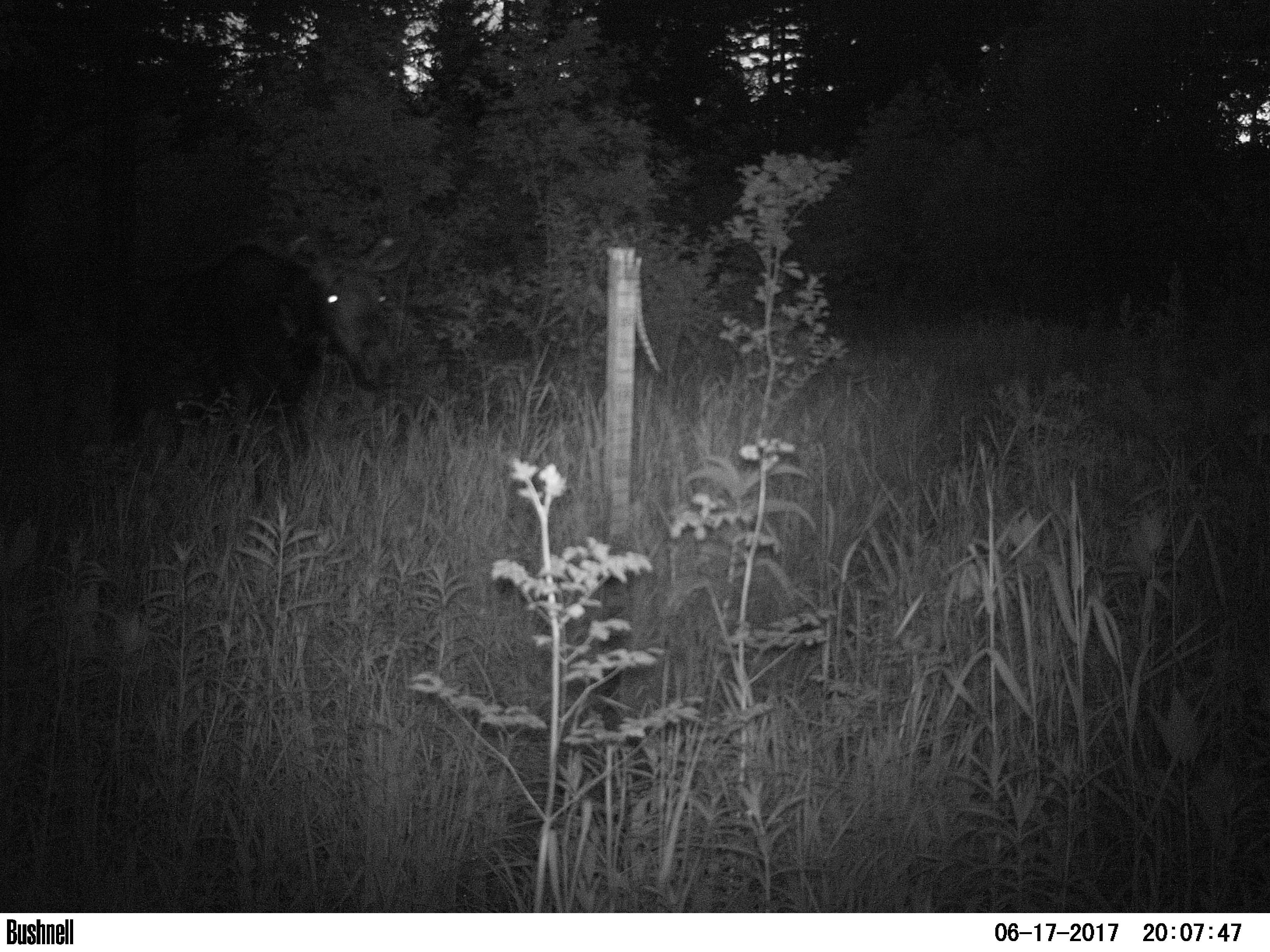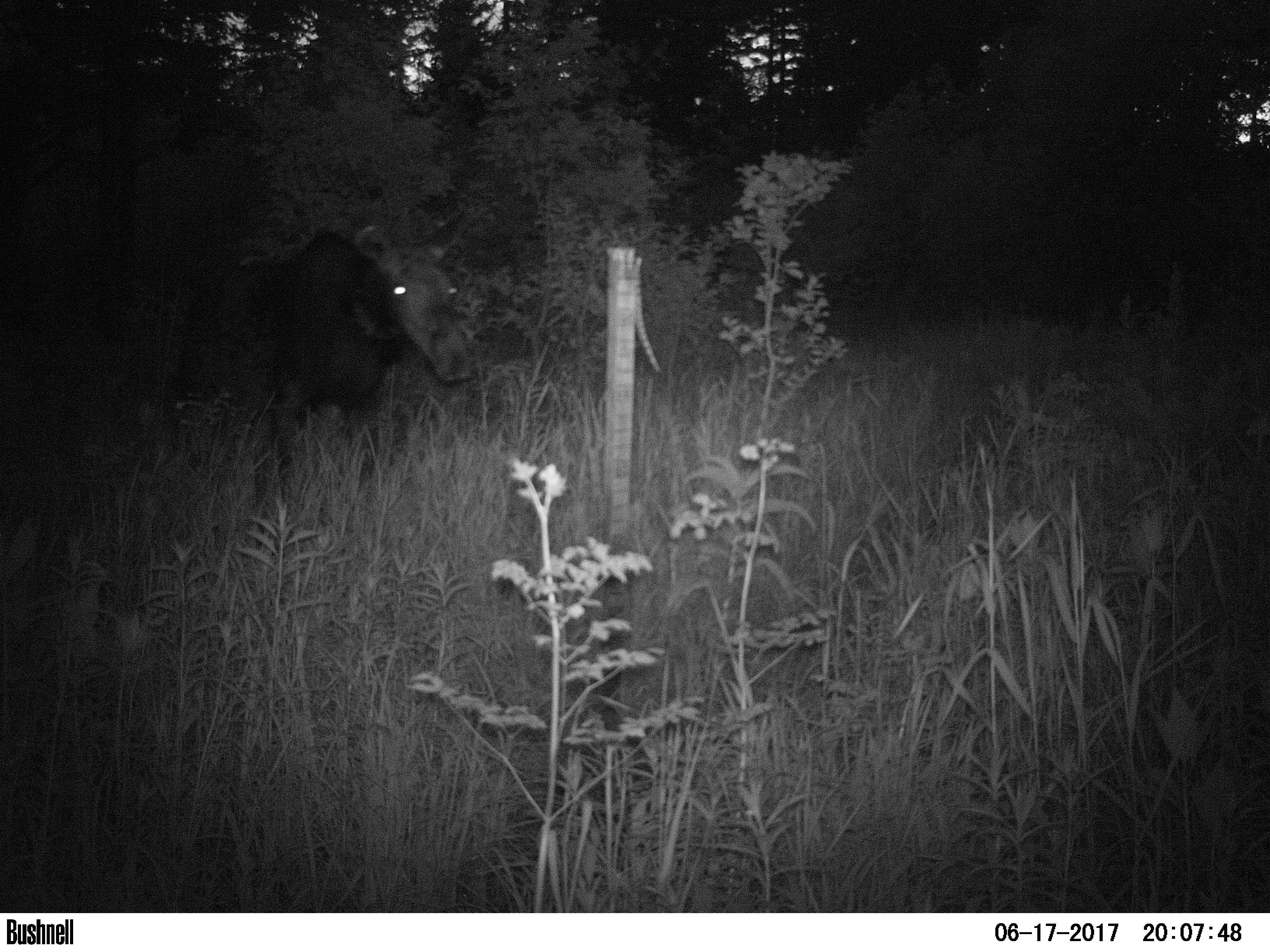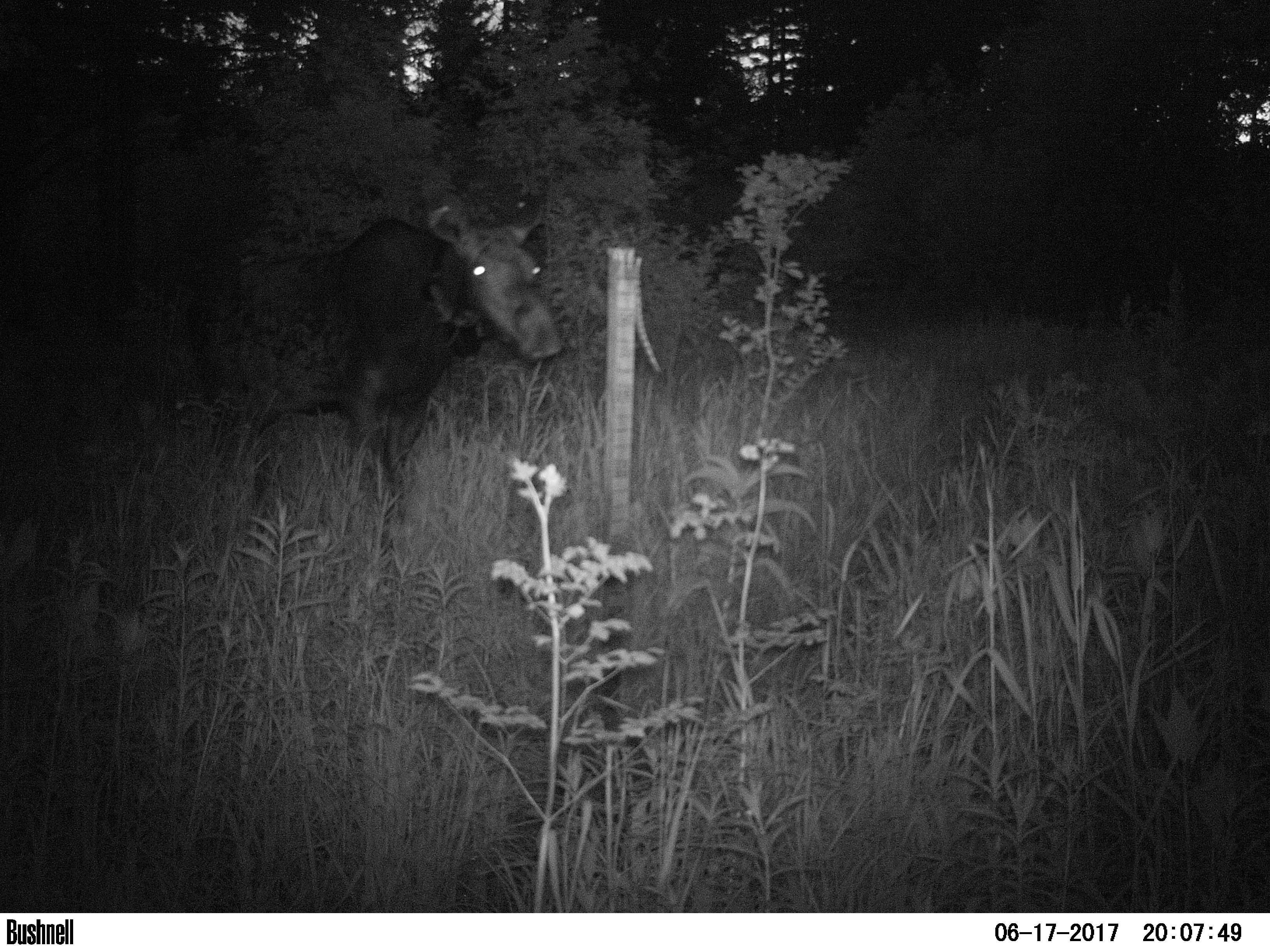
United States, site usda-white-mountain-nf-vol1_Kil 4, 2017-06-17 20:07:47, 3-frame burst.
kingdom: Animalia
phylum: Chordata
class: Mammalia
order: Artiodactyla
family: Cervidae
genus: Alces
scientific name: Alces alces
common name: moose